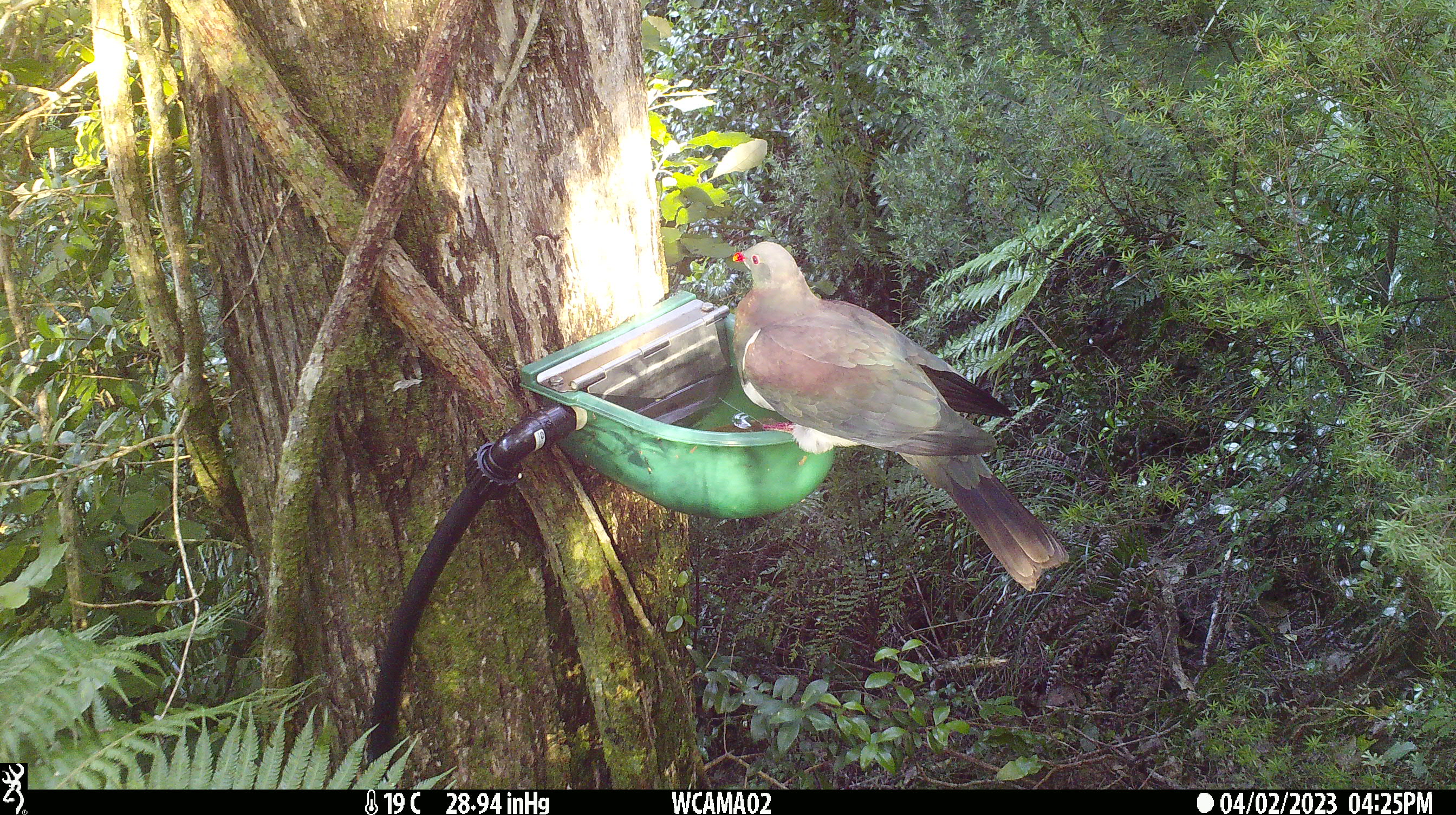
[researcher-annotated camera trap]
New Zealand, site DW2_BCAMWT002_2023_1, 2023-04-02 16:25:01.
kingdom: Animalia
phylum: Chordata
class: Aves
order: Columbiformes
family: Columbidae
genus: Hemiphaga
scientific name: Hemiphaga novaeseelandiae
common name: new zealand pigeon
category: kereru